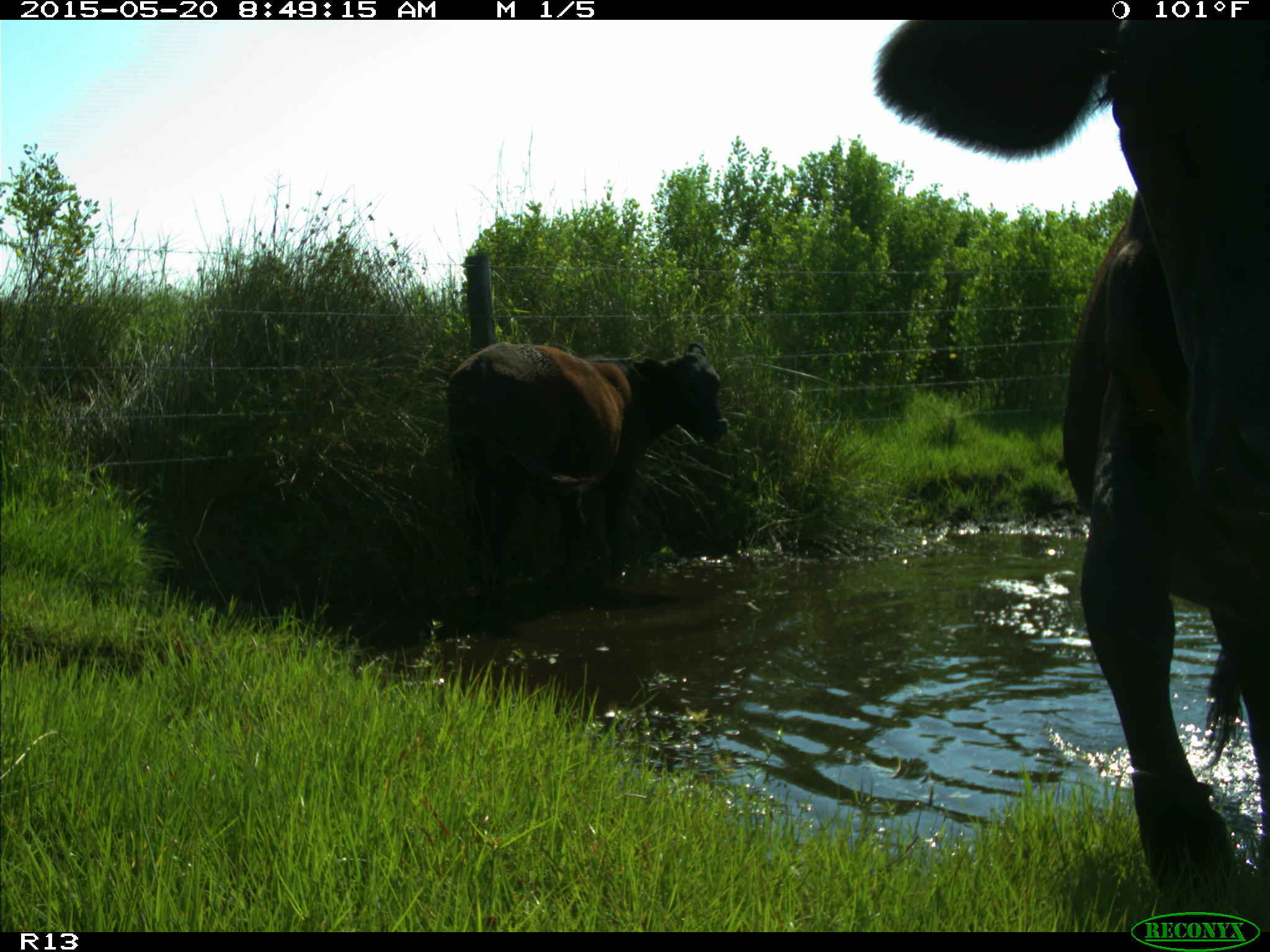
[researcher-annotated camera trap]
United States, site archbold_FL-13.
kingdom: Animalia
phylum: Chordata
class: Mammalia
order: Artiodactyla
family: Bovidae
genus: Bos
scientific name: Bos taurus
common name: domestic cow